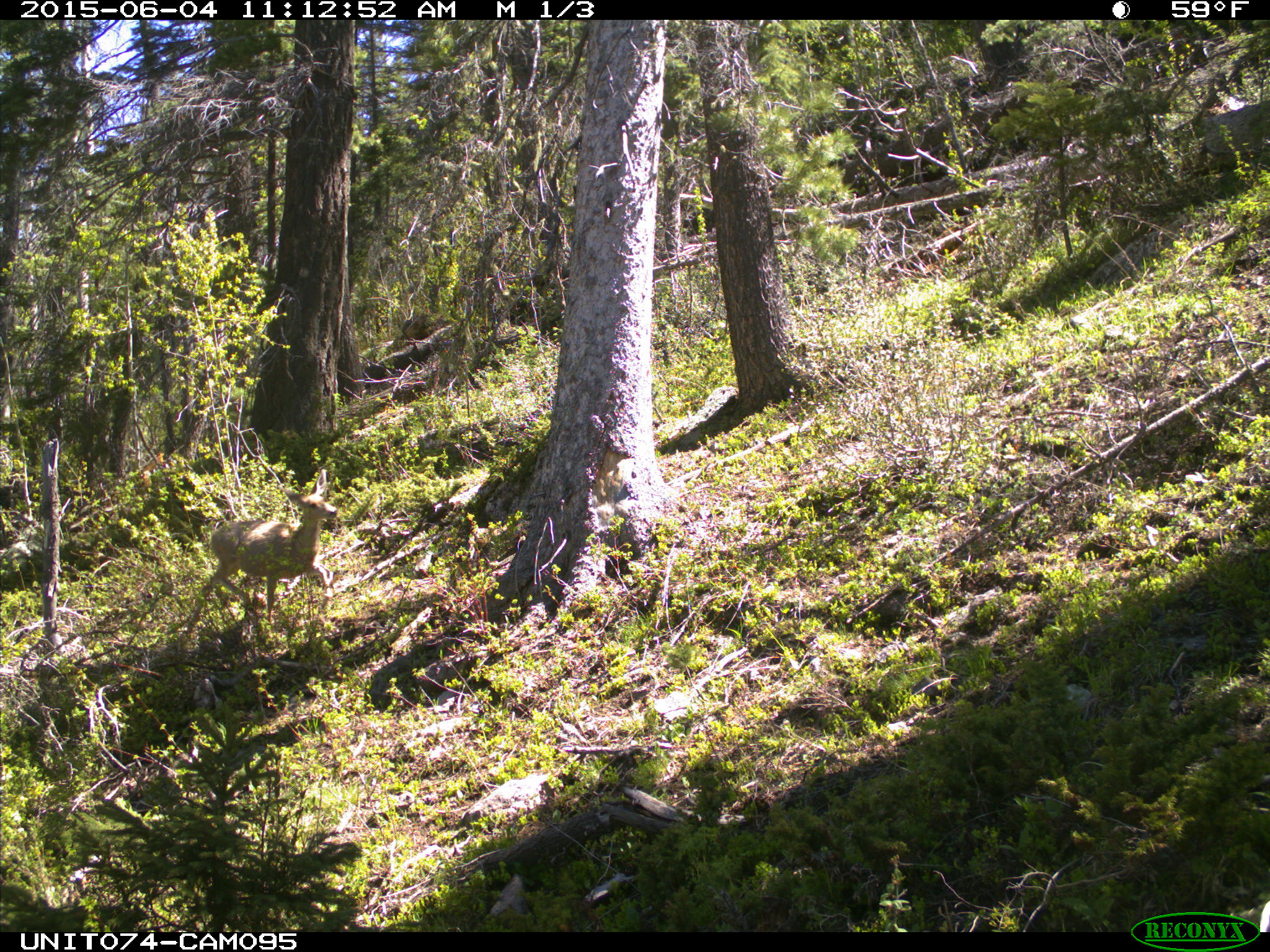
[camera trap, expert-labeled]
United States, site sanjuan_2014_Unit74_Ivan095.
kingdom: Animalia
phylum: Chordata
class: Mammalia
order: Artiodactyla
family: Cervidae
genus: Odocoileus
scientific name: Odocoileus hemionus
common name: mule deer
Odocoileus hemionus (mule deer).